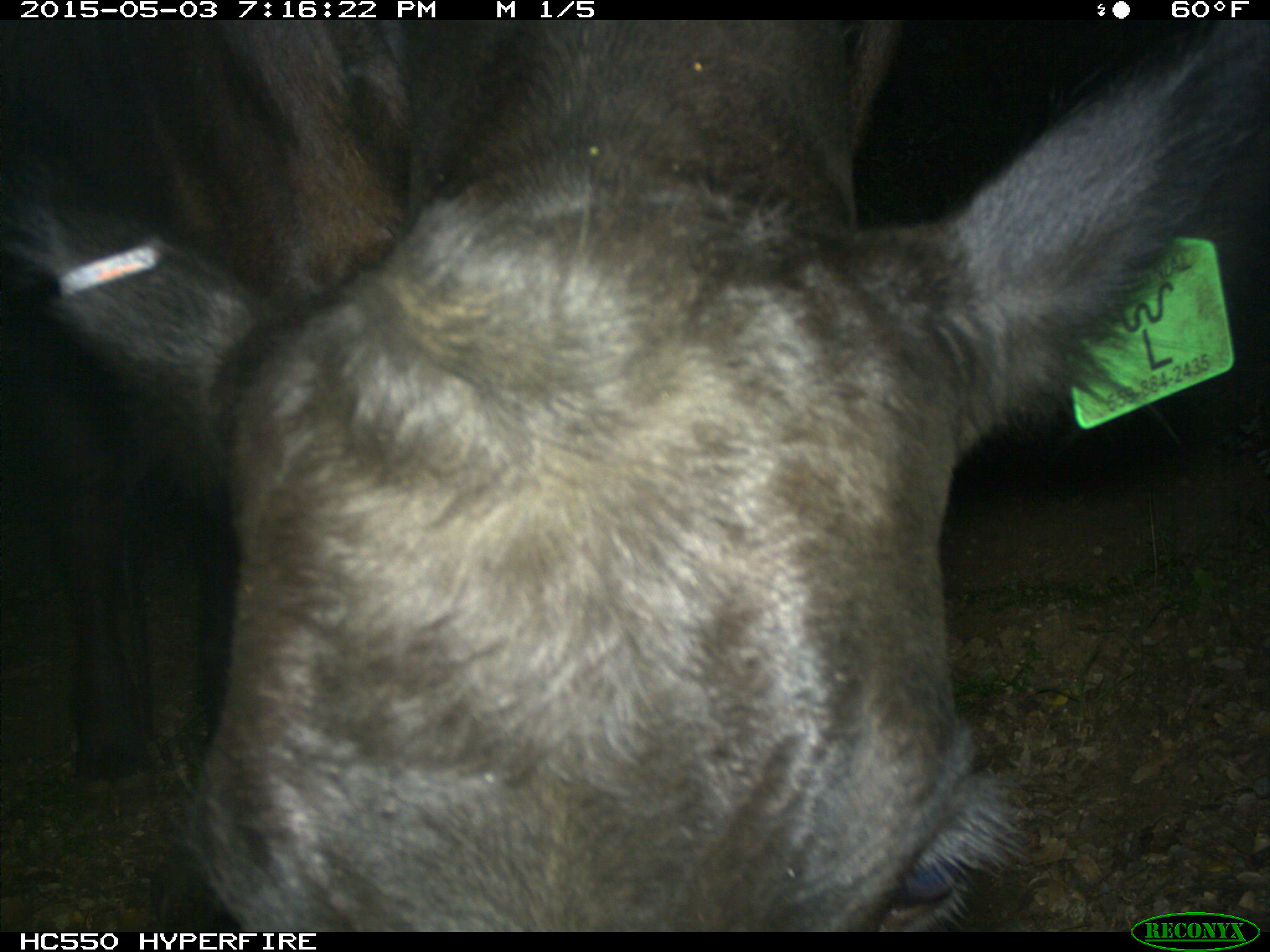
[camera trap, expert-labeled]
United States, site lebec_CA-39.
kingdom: Animalia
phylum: Chordata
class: Mammalia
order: Artiodactyla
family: Bovidae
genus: Bos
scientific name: Bos taurus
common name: domestic cow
Bos taurus (domestic cow).